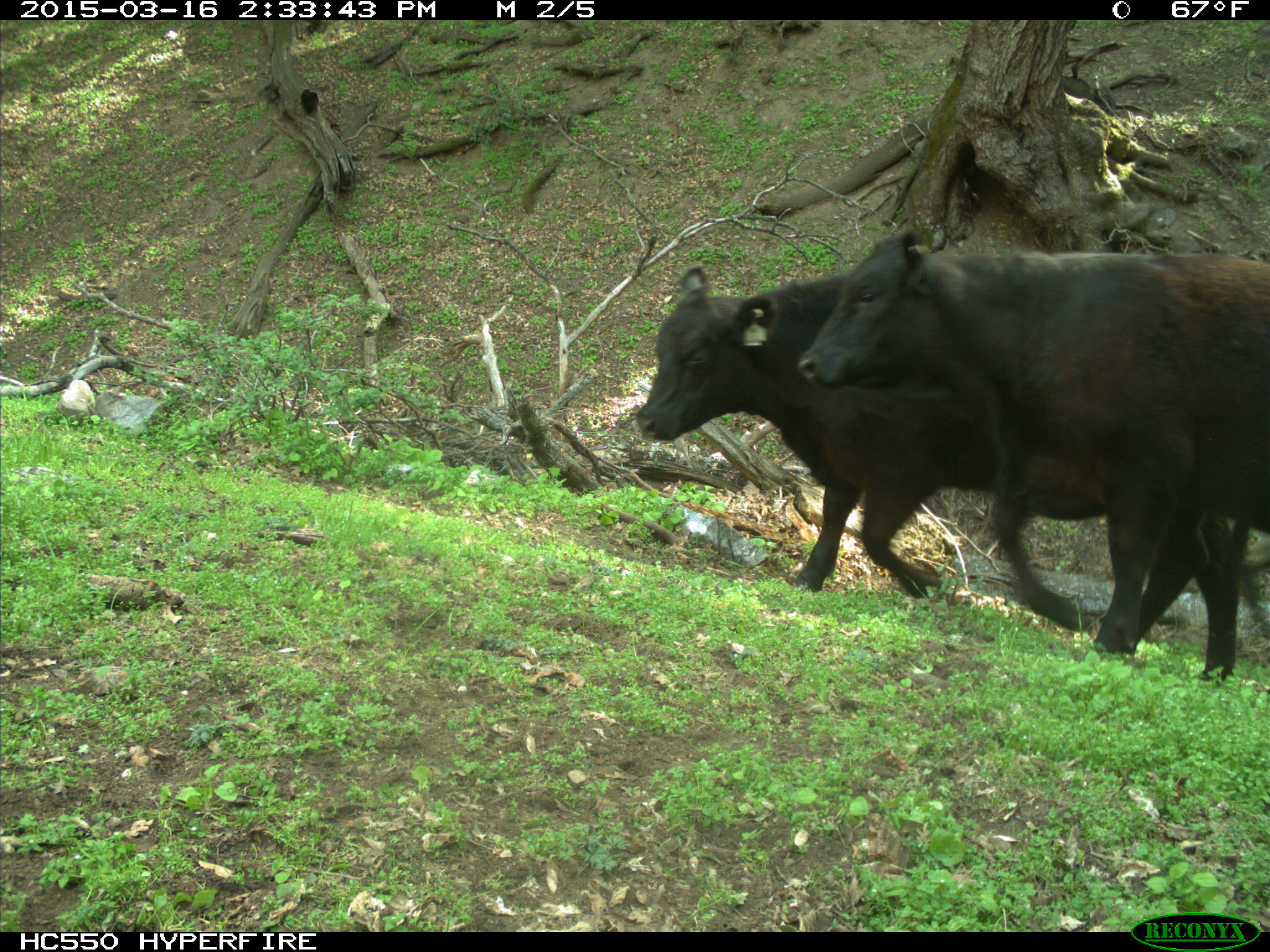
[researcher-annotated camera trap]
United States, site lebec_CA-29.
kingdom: Animalia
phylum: Chordata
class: Mammalia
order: Artiodactyla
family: Bovidae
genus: Bos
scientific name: Bos taurus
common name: domestic cow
Bos taurus (domestic cow).